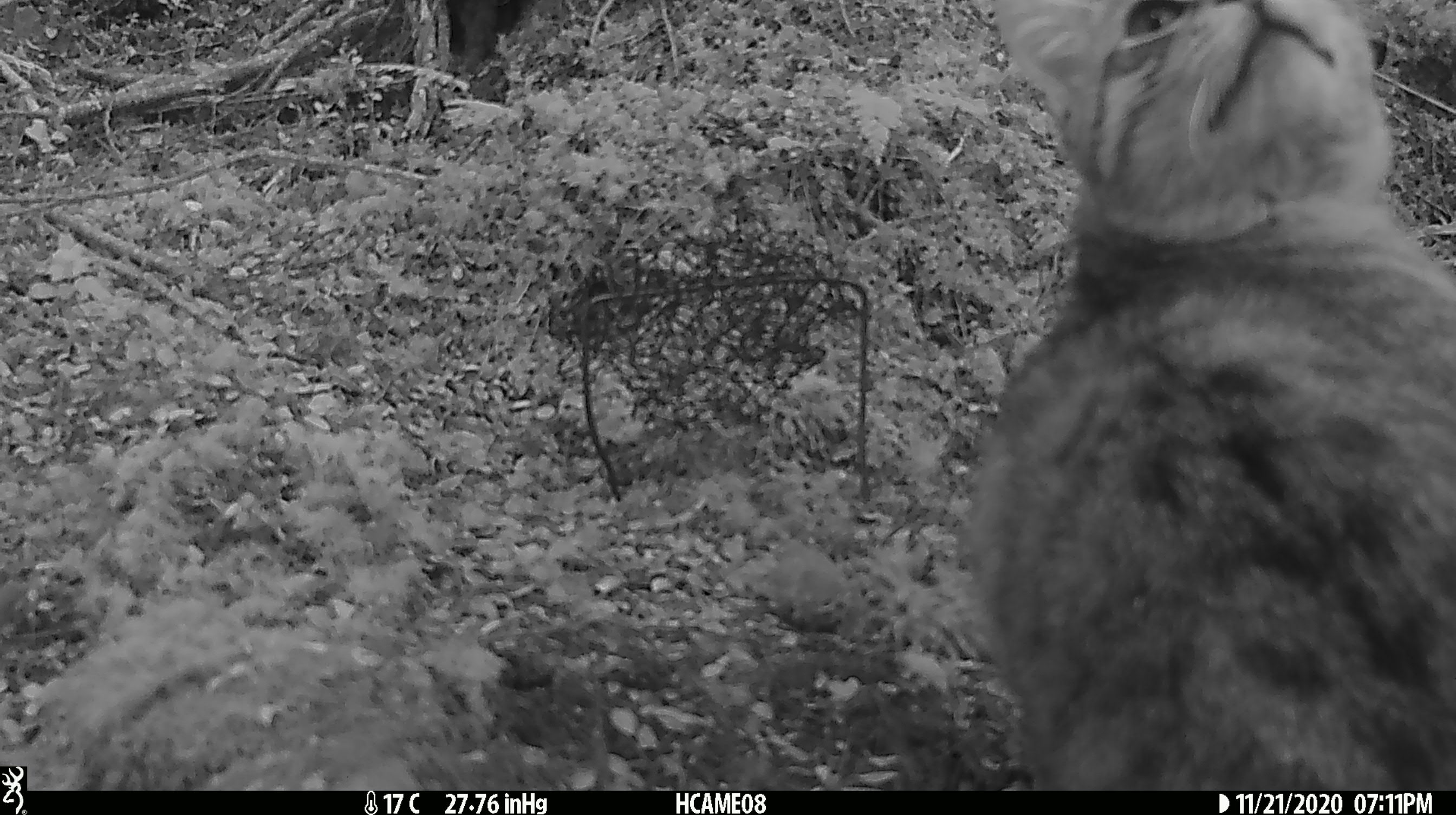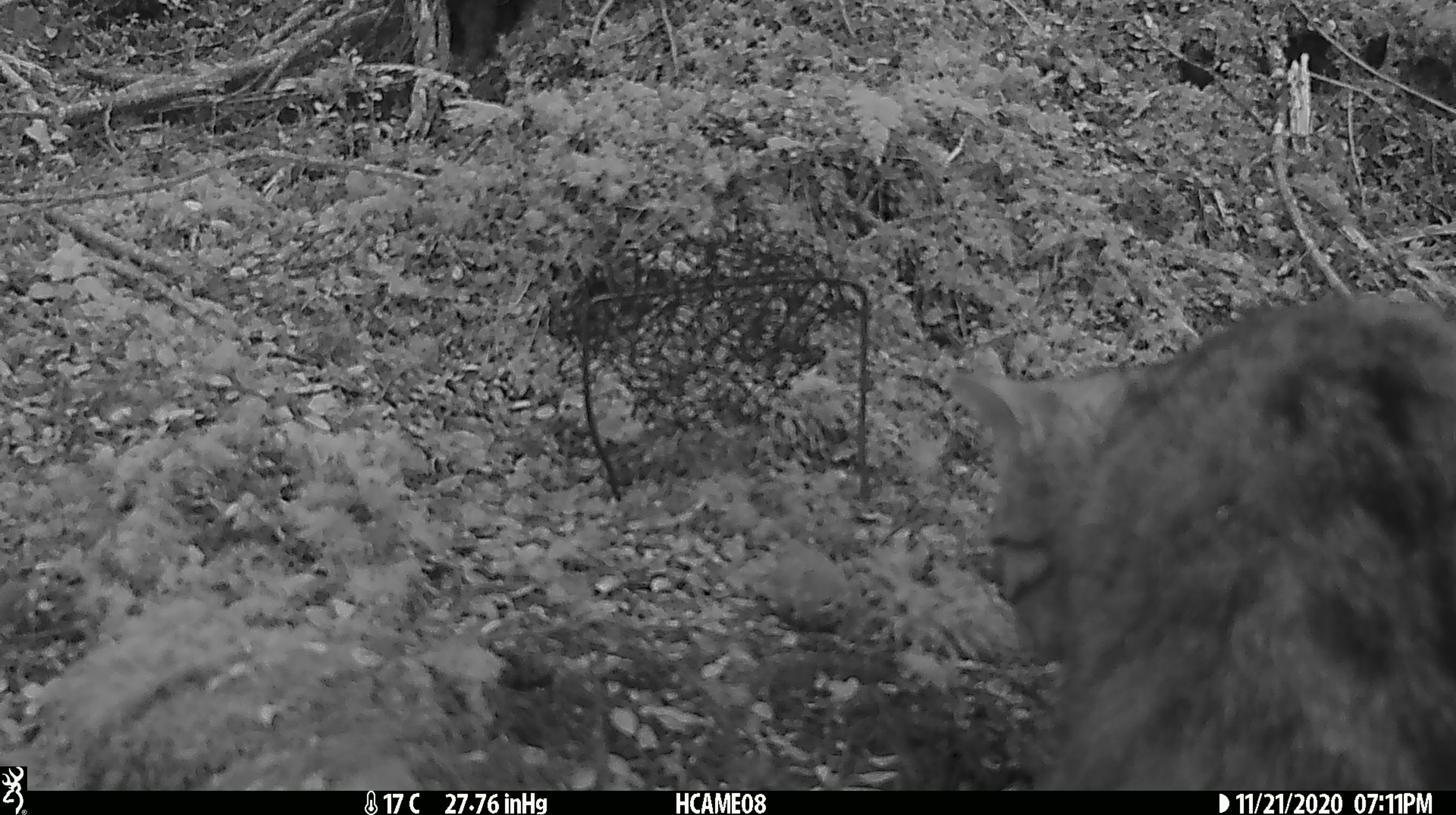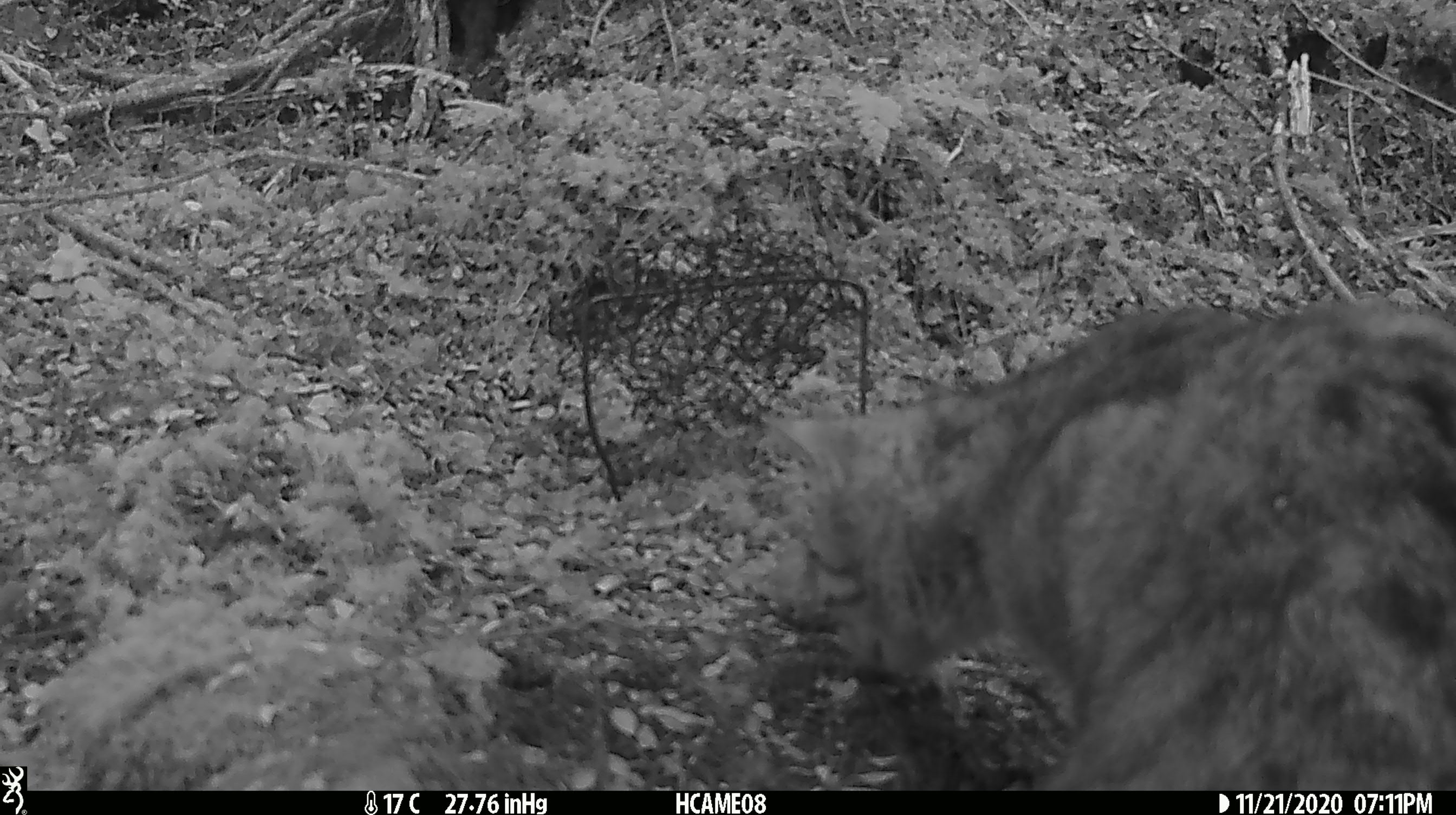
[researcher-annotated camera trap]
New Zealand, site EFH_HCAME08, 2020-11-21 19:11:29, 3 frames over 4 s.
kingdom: Animalia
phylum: Chordata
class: Mammalia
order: Carnivora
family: Felidae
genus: Felis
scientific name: Felis catus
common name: domestic cat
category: cat